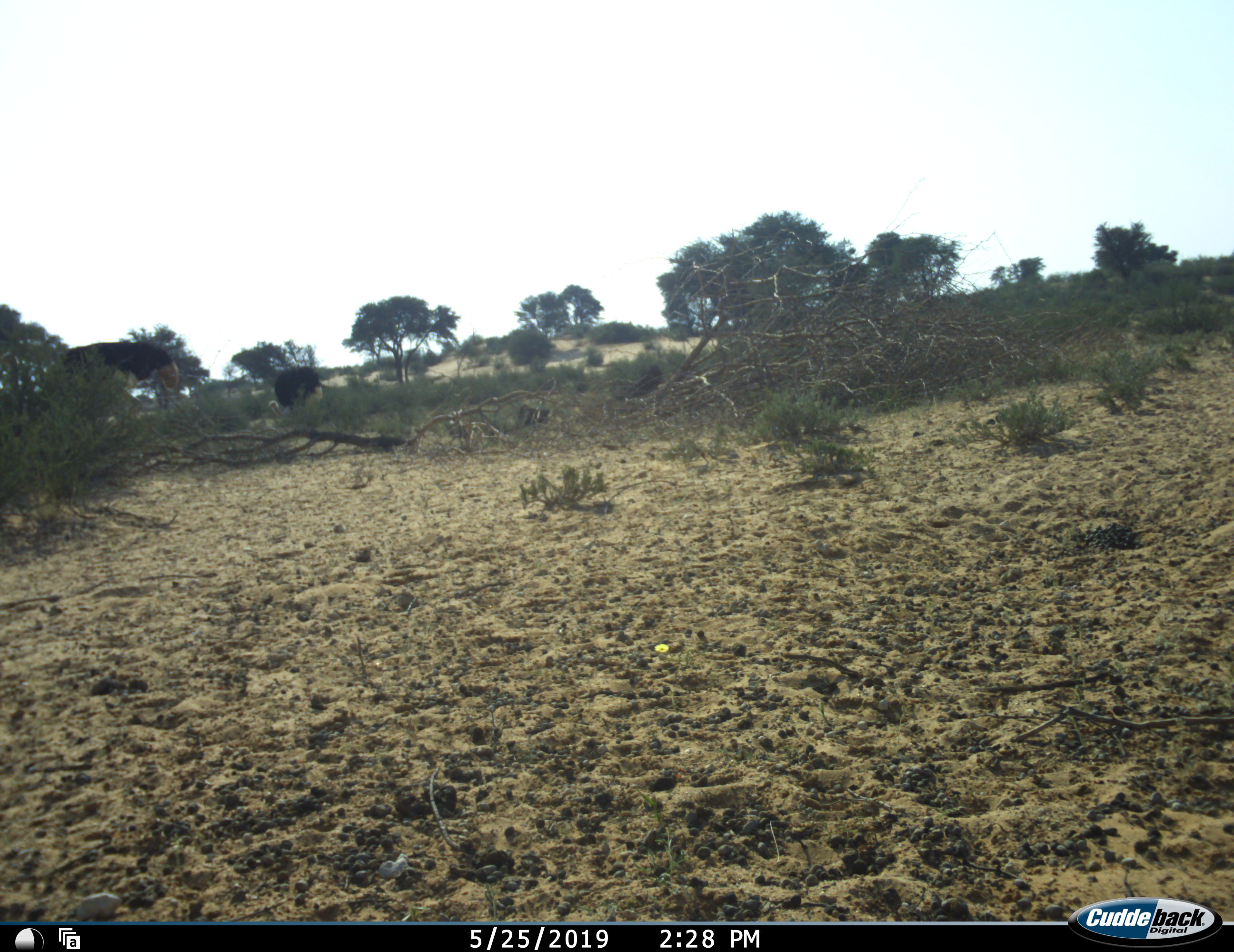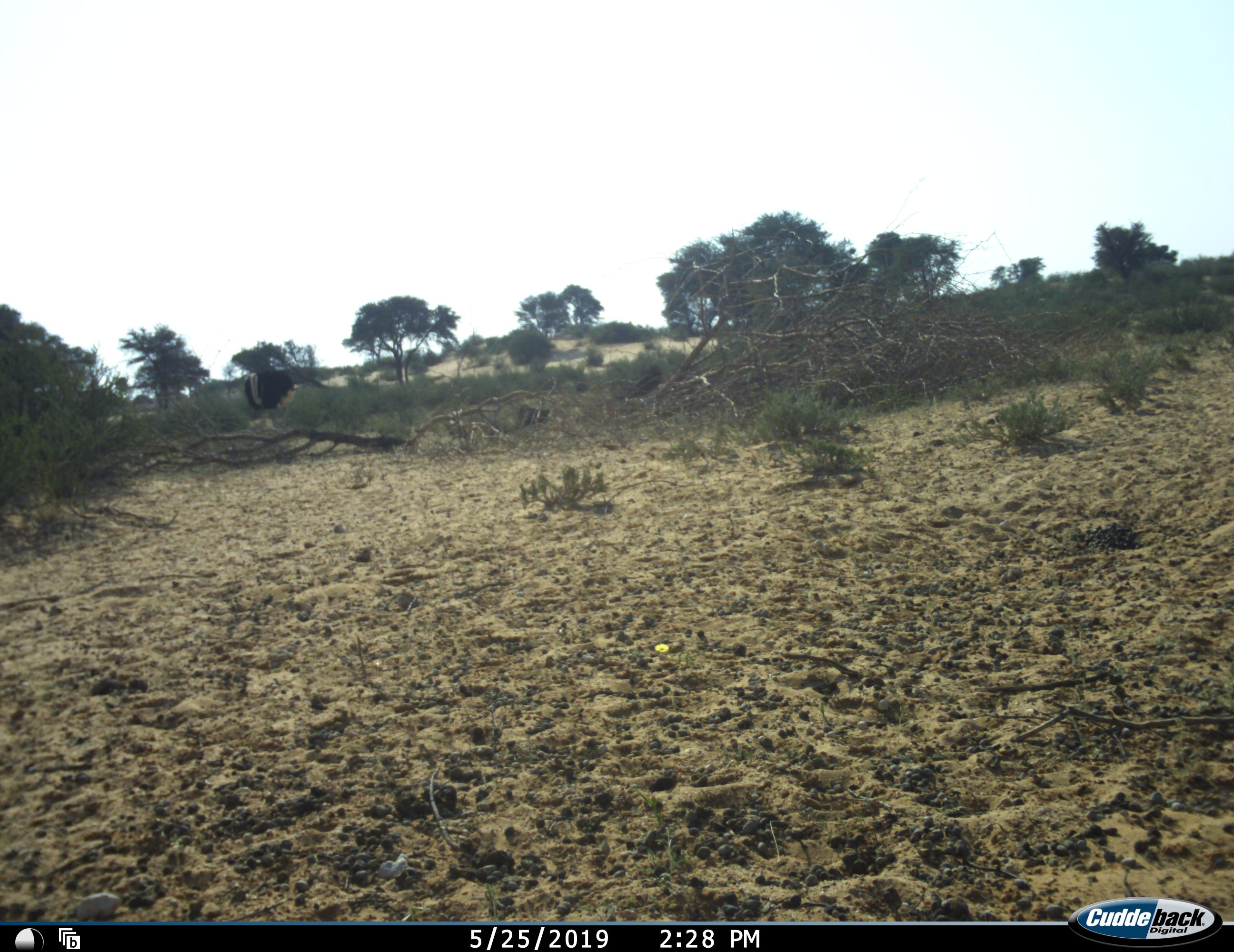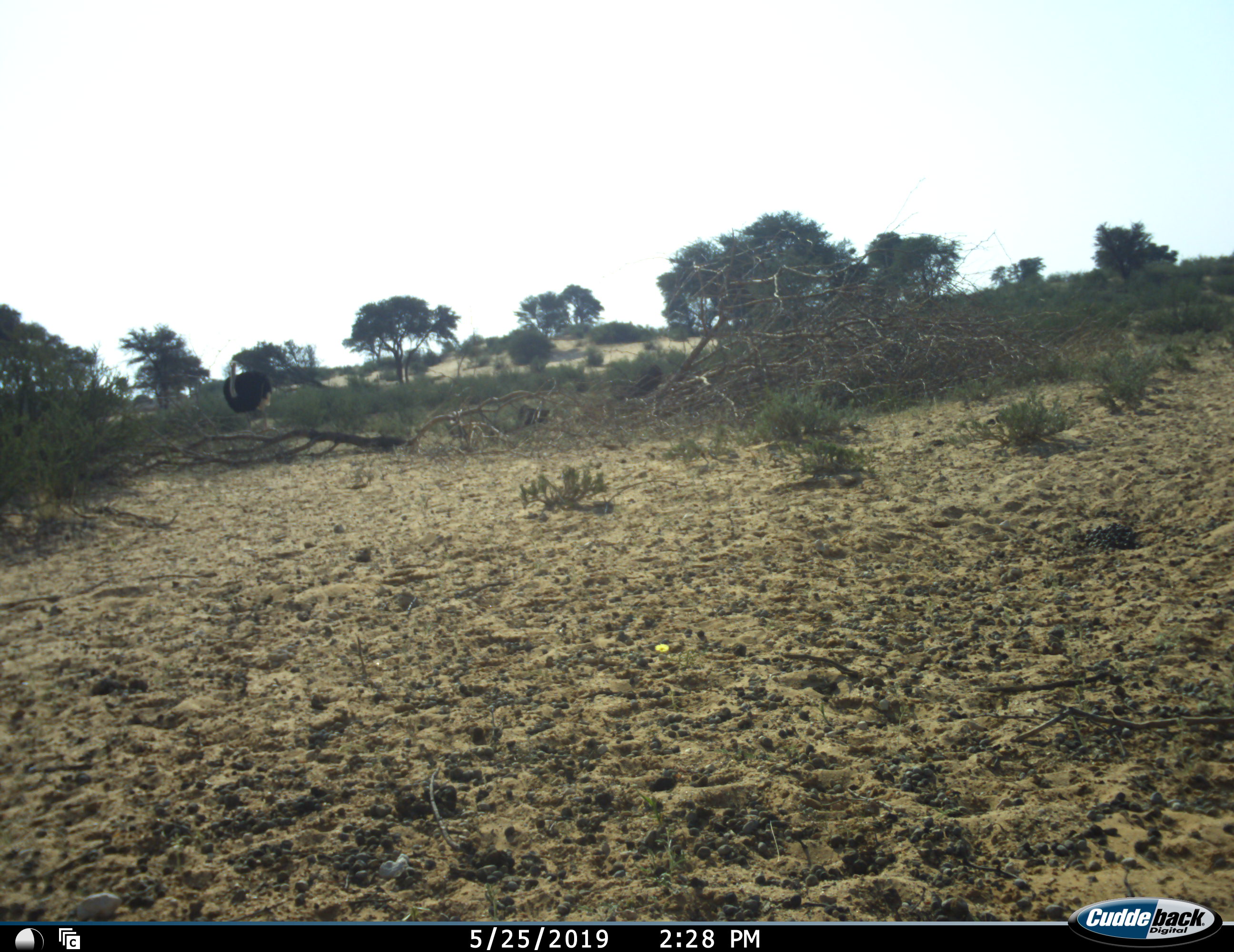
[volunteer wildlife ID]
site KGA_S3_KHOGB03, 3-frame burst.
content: unidentified animal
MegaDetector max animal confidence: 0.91